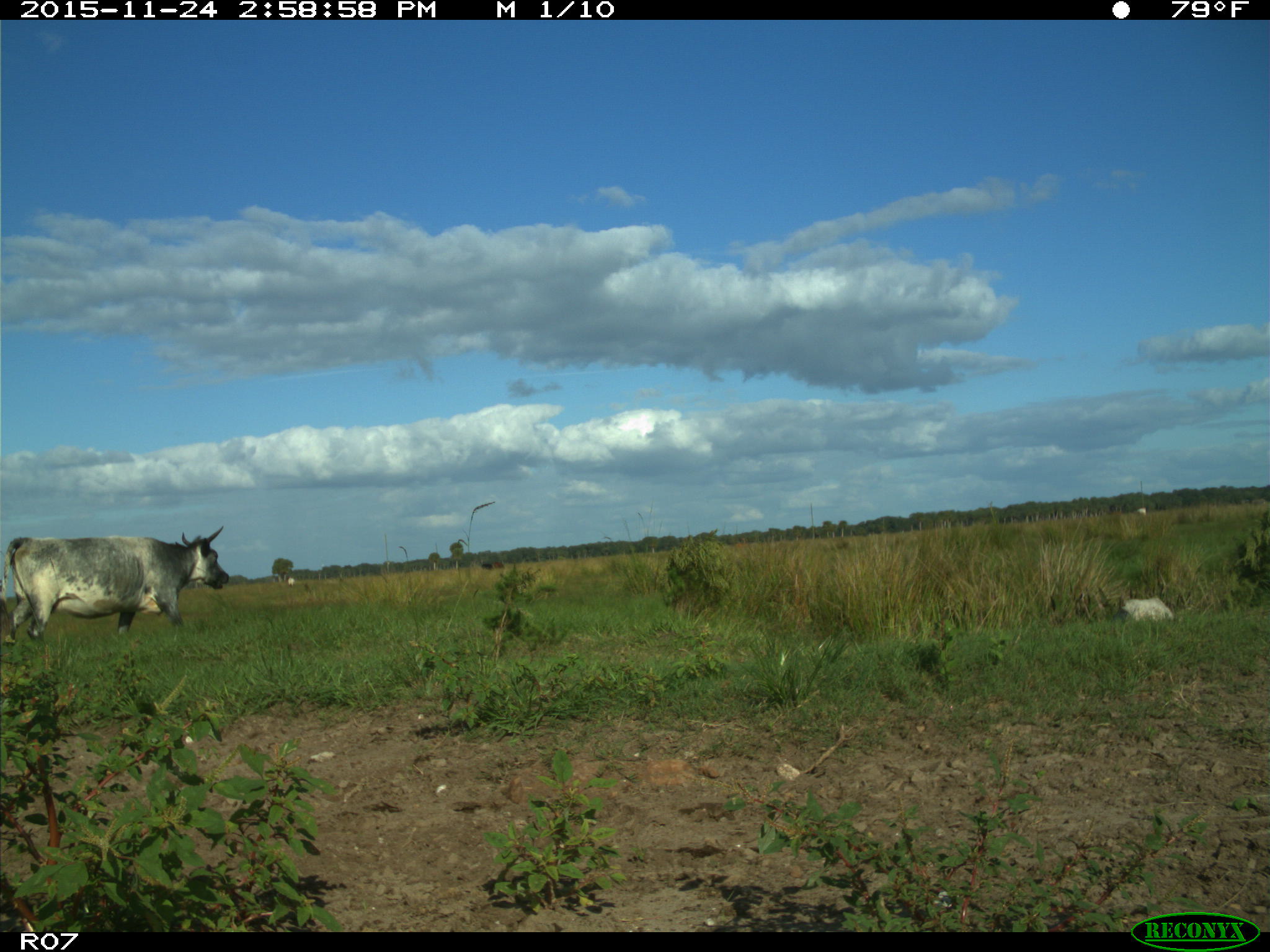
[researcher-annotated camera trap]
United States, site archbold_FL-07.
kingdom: Animalia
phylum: Chordata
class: Mammalia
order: Artiodactyla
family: Bovidae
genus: Bos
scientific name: Bos taurus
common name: domestic cow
Bos taurus (domestic cow).